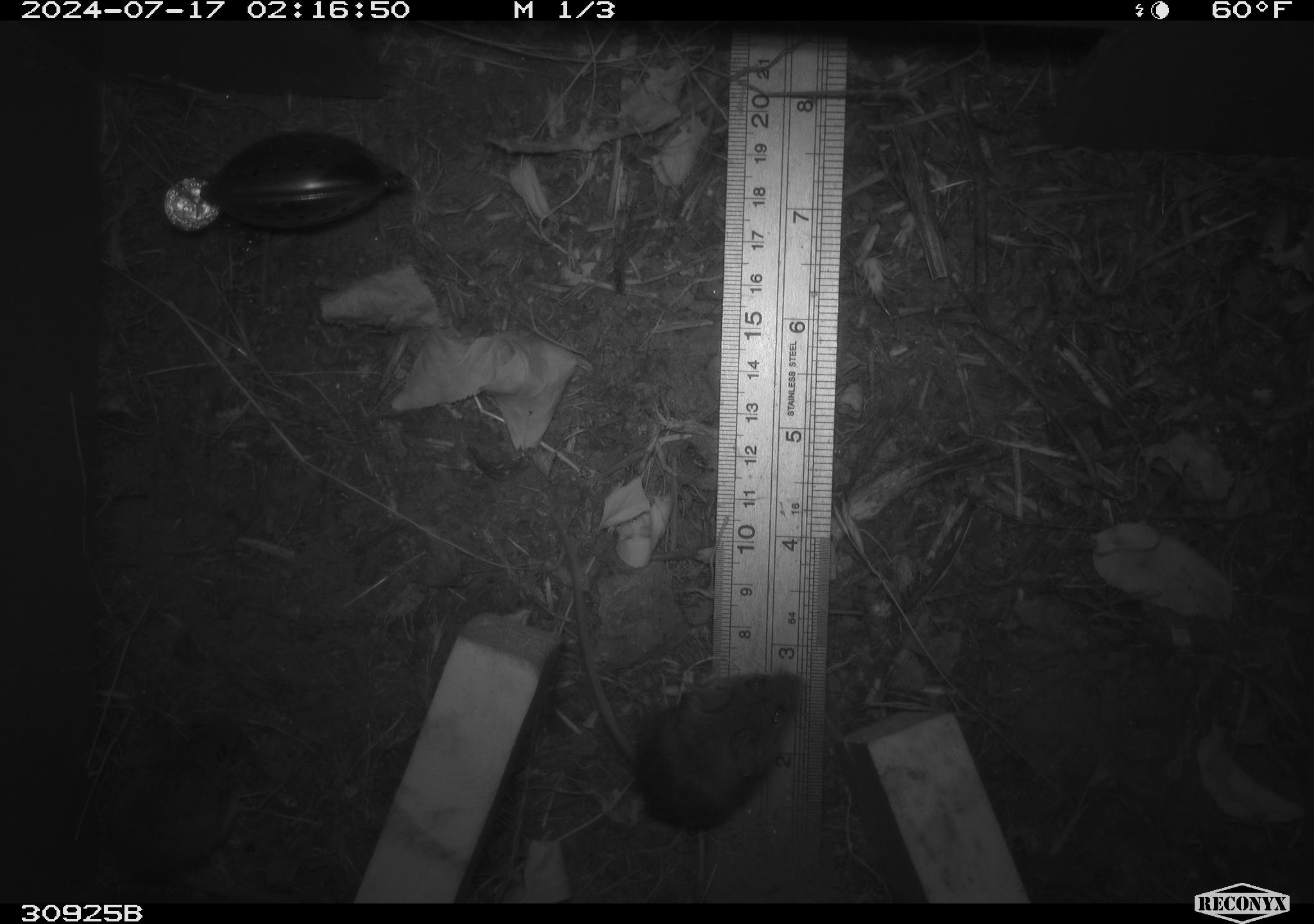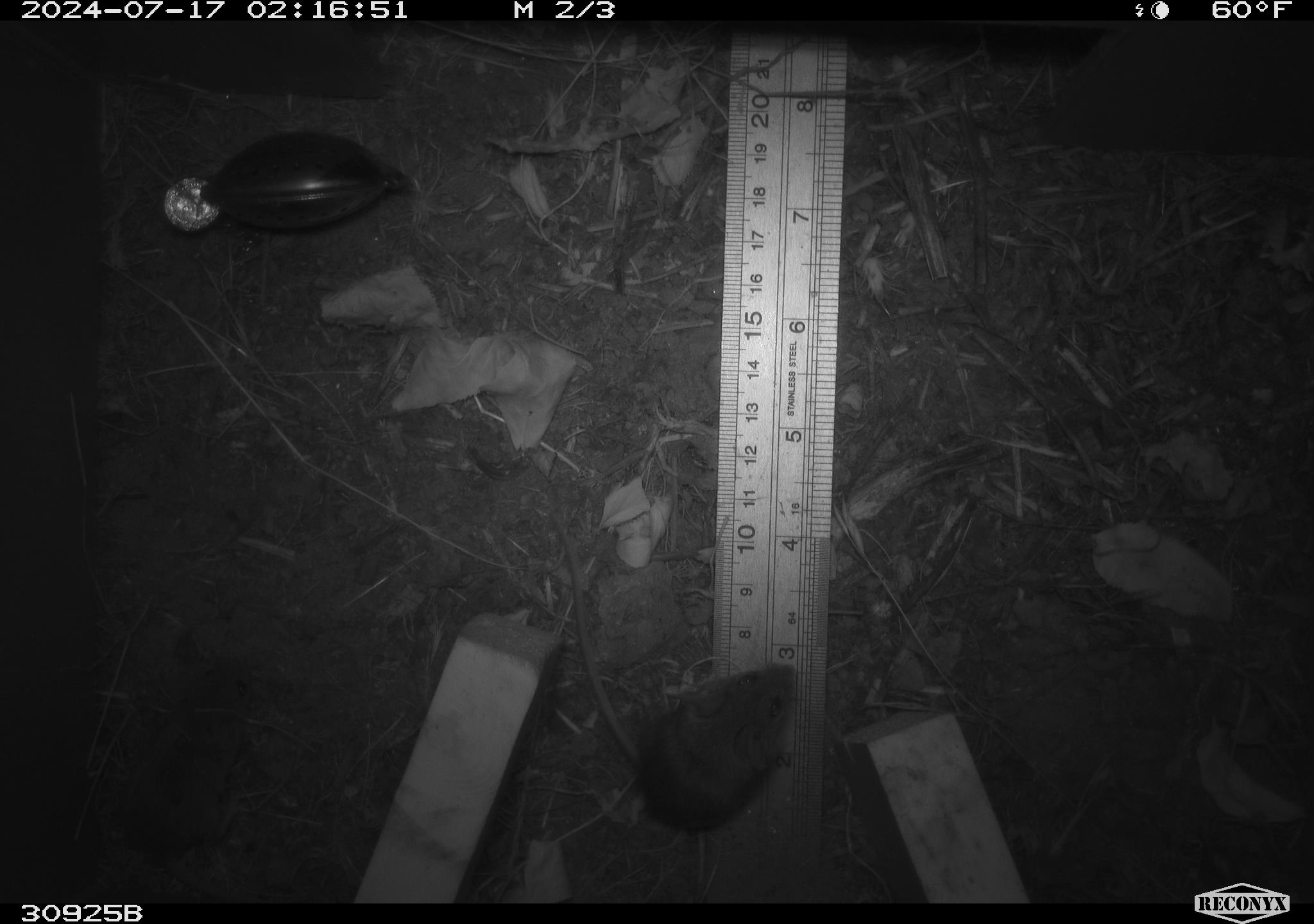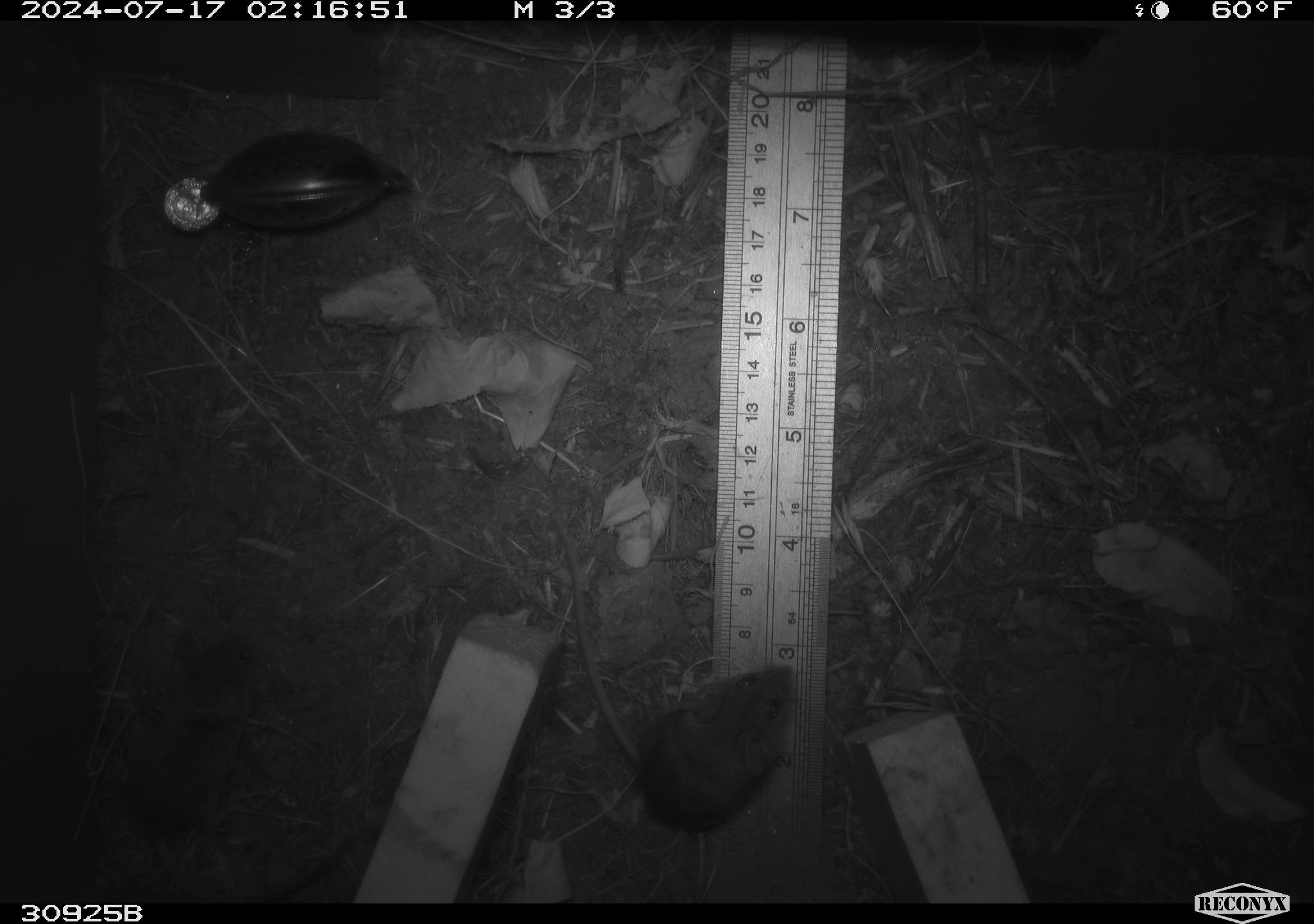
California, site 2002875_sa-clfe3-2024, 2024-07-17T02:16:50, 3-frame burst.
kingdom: Animalia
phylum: Chordata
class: Mammalia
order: Rodentia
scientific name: Rodentia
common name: mouse species